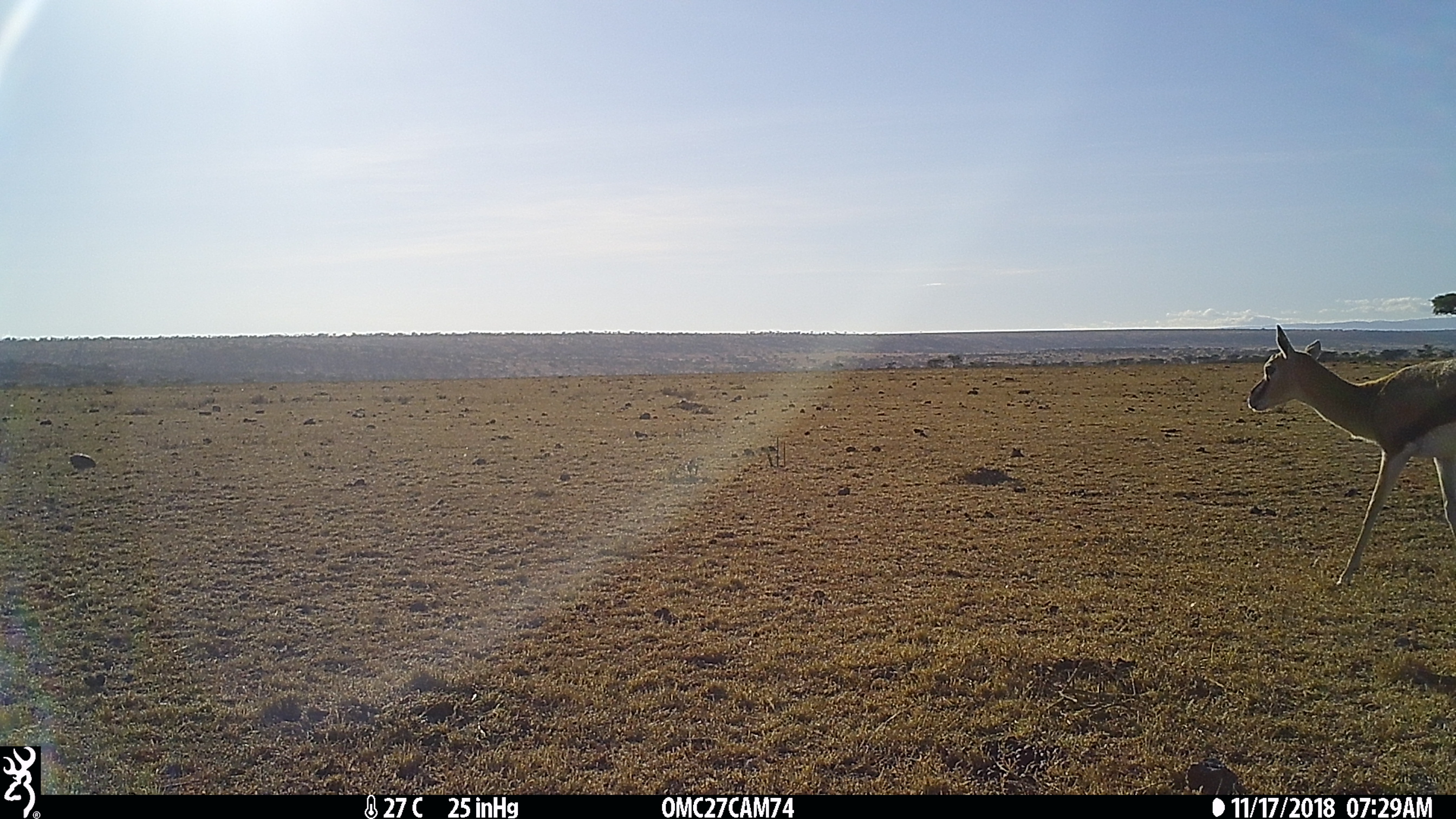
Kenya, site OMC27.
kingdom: Animalia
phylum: Chordata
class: Mammalia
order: Artiodactyla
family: Bovidae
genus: Eudorcas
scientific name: Eudorcas thomsonii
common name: thomon's gazelle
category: gazelle thomsons